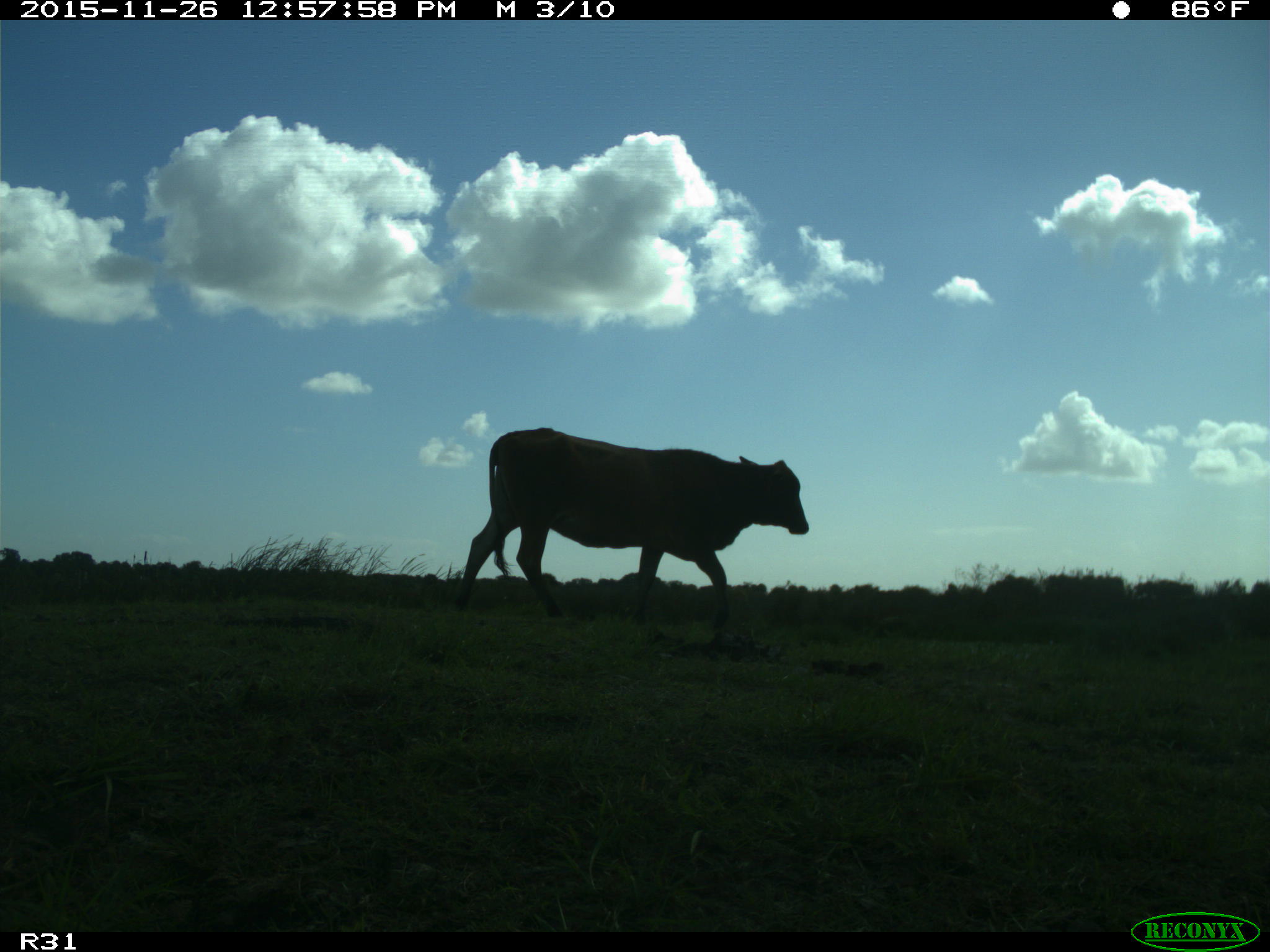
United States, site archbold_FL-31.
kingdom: Animalia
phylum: Chordata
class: Mammalia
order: Artiodactyla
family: Bovidae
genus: Bos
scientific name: Bos taurus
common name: domestic cow